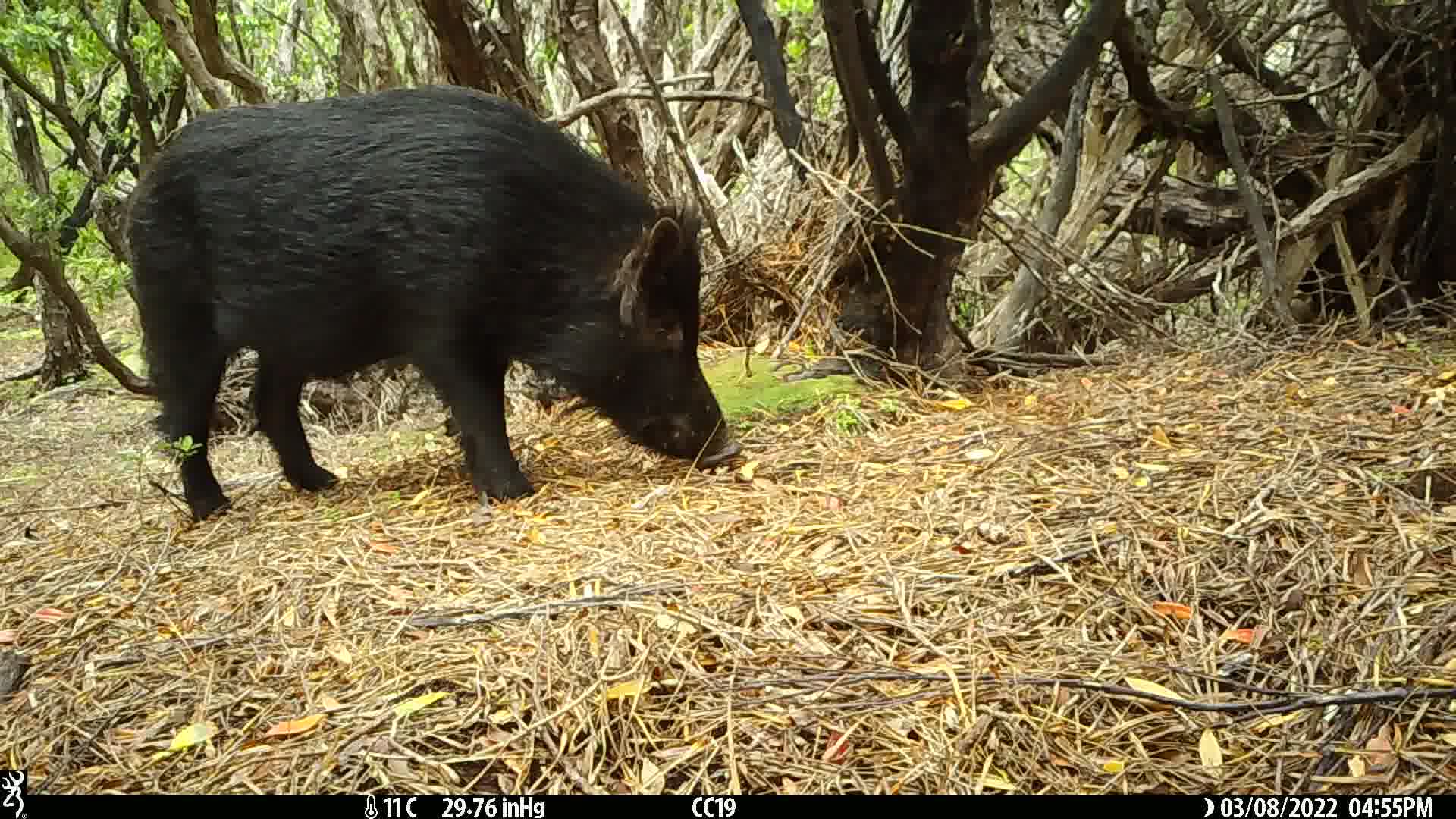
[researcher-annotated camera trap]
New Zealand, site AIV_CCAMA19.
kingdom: Animalia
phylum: Chordata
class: Mammalia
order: Artiodactyla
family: Suidae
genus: Sus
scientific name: Sus scrofa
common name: pig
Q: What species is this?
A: Pig (Sus scrofa).